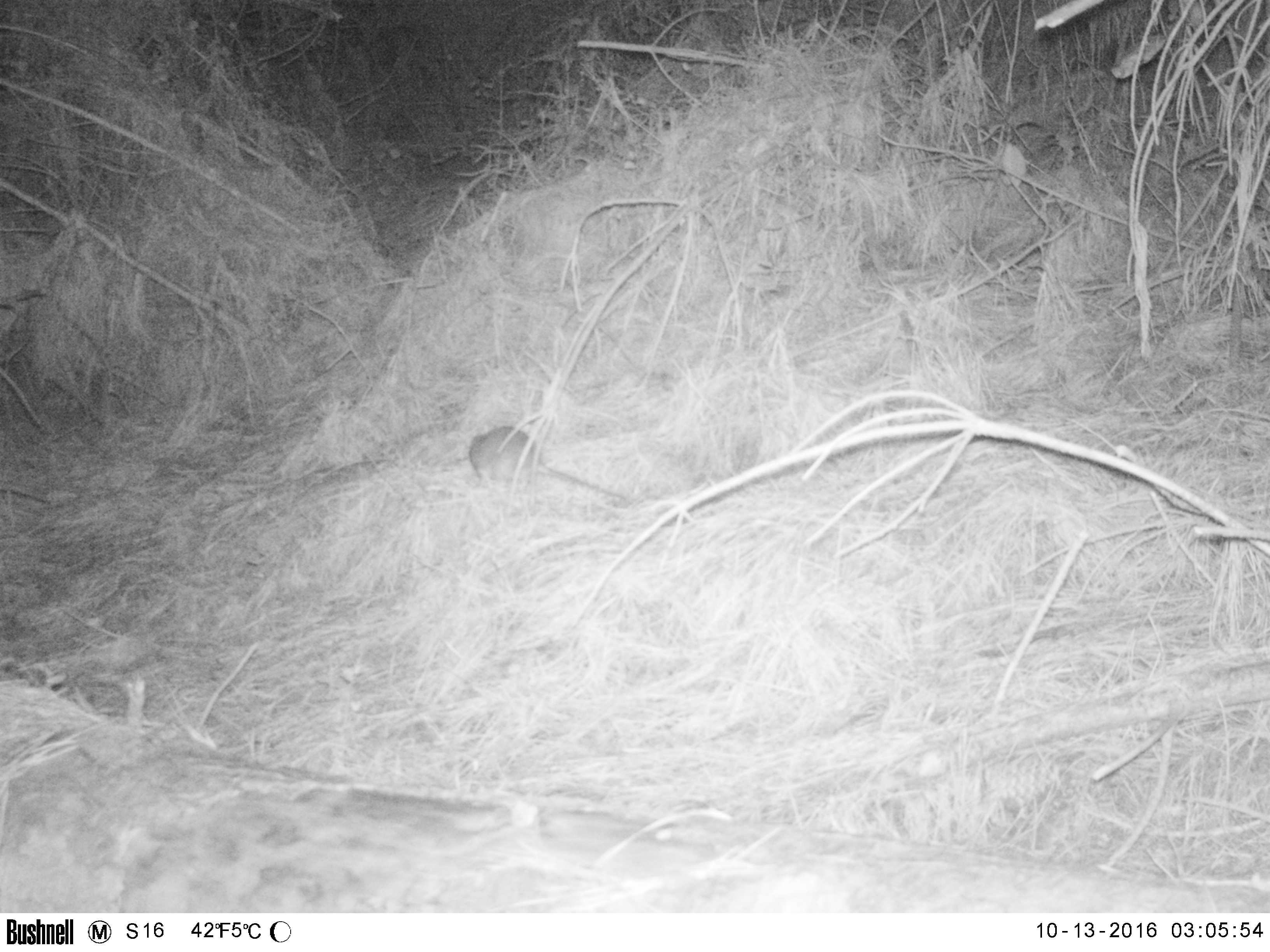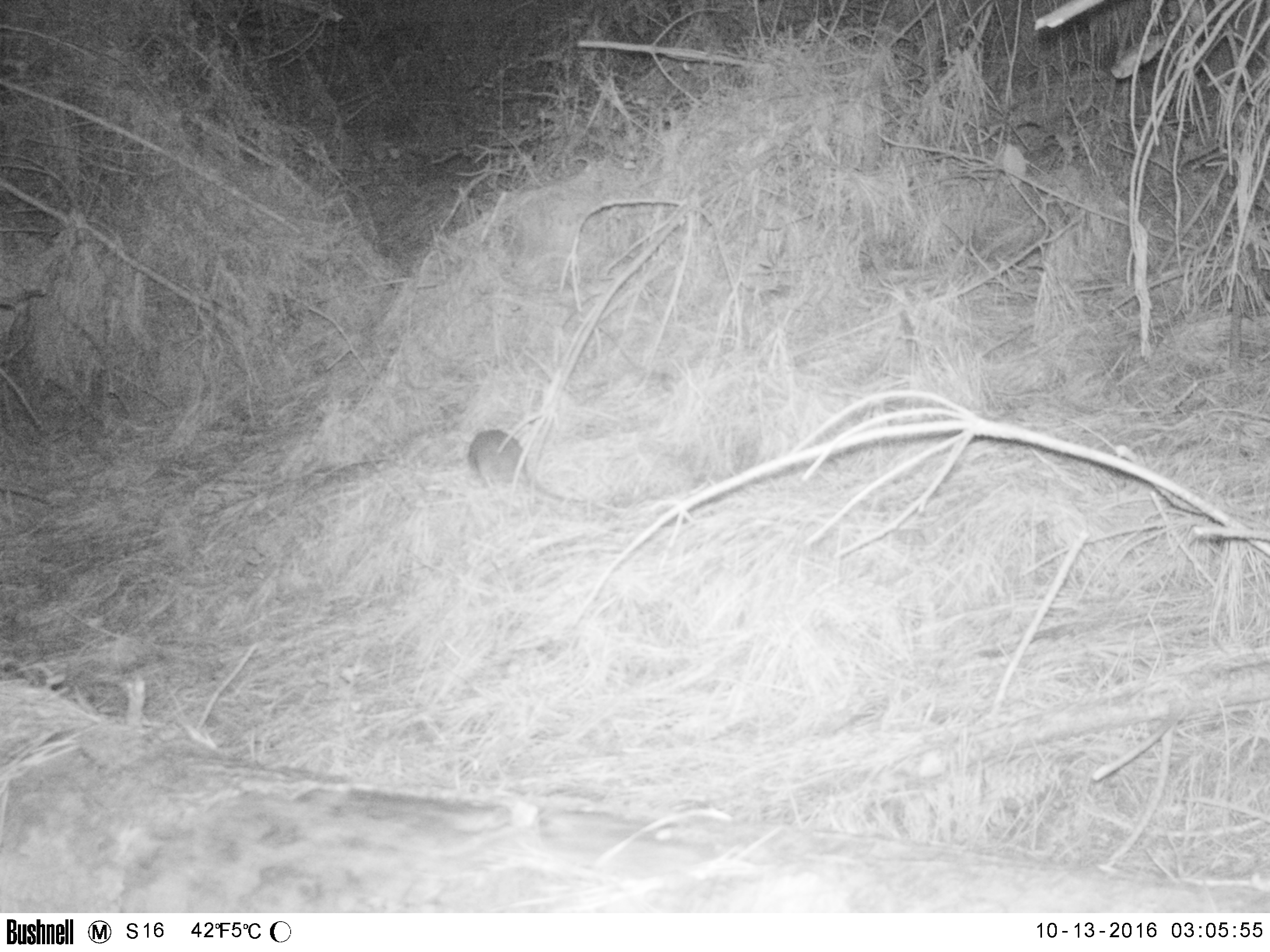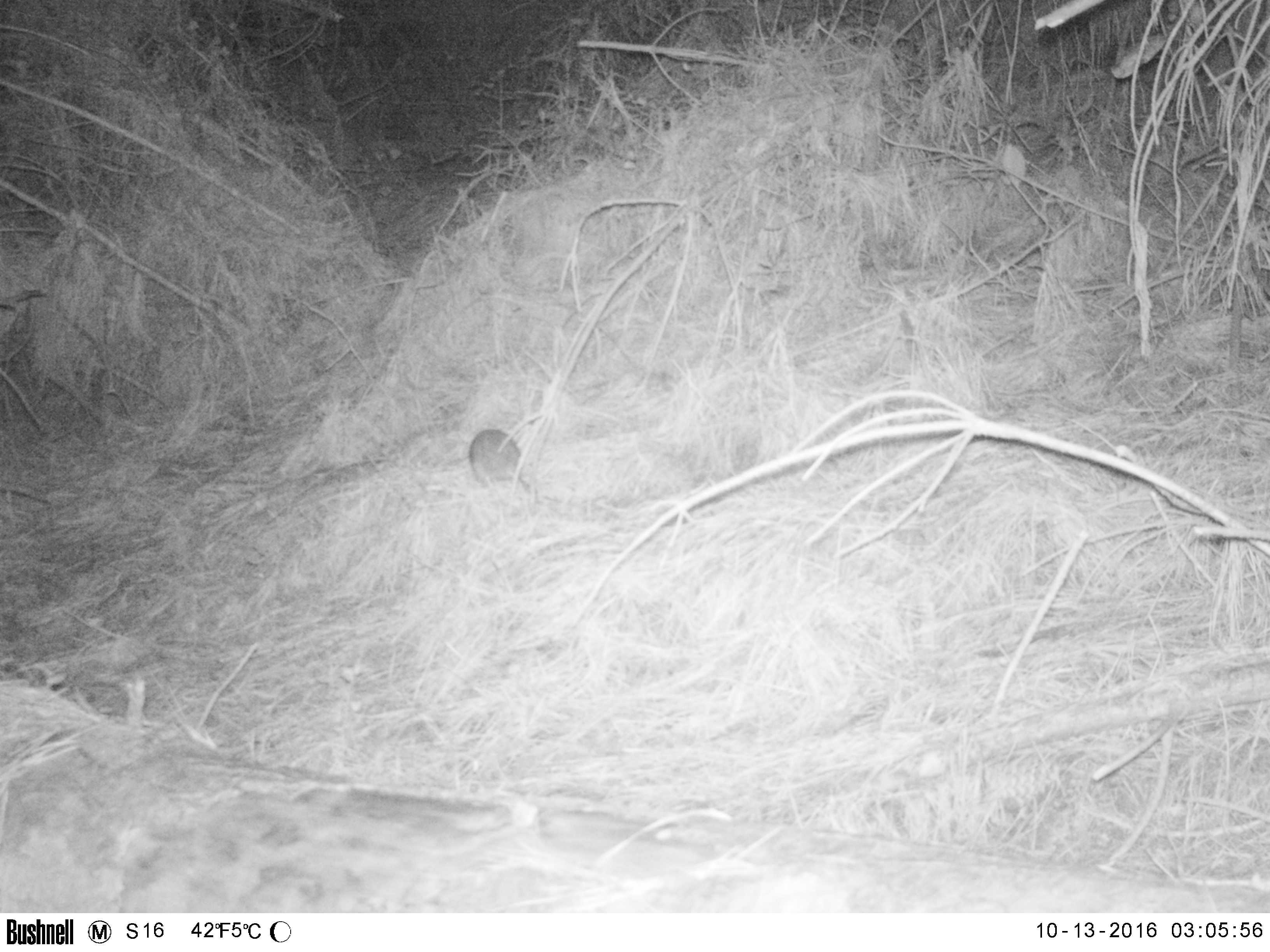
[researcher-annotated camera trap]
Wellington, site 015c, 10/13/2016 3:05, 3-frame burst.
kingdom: Animalia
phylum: Chordata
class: Mammalia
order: Rodentia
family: Muridae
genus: Rattus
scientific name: Rattus norvegicus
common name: norway rat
Norway rat (Rattus norvegicus).